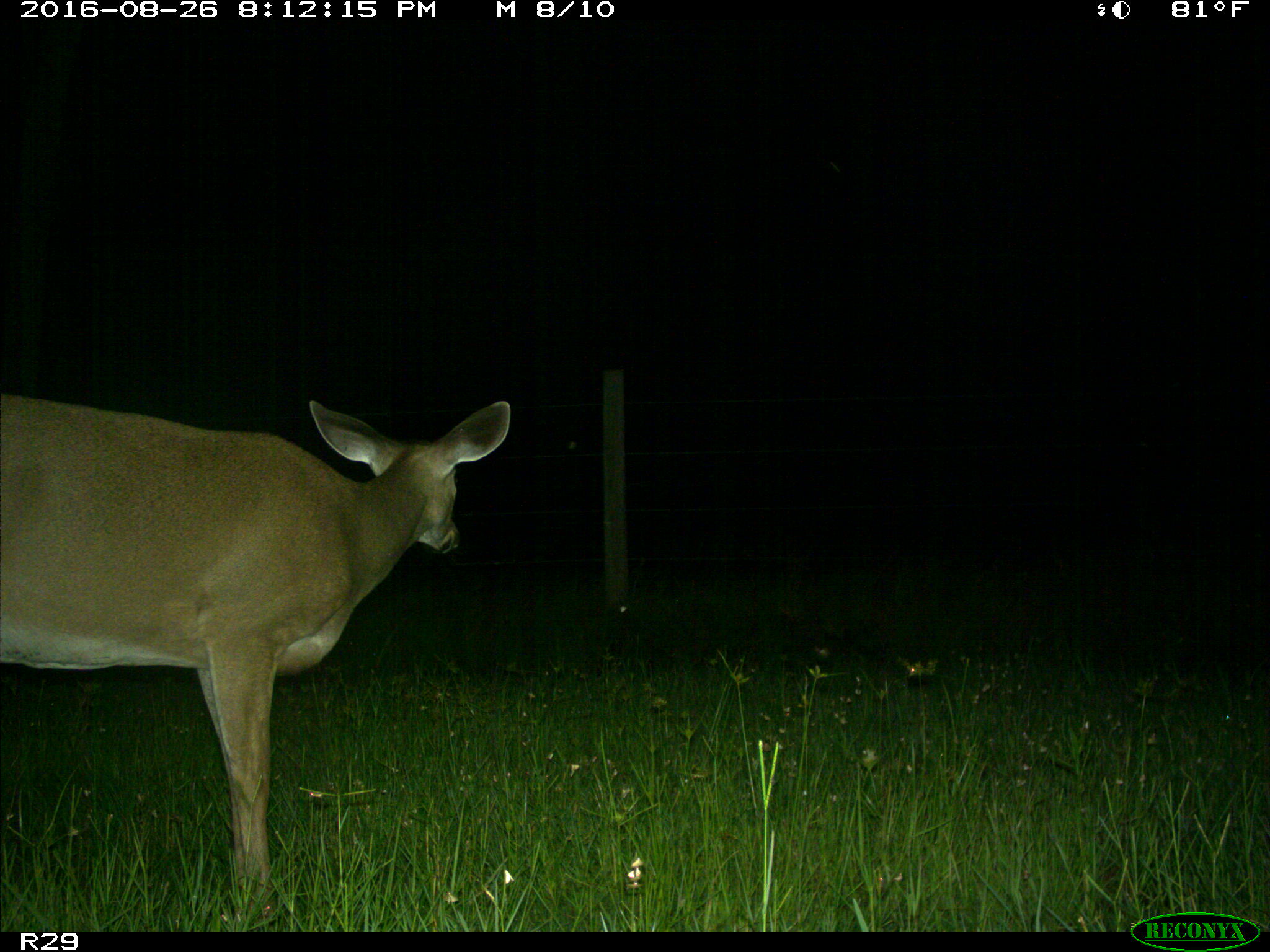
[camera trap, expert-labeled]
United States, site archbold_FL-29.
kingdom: Animalia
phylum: Chordata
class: Mammalia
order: Artiodactyla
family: Cervidae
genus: Odocoileus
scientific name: Odocoileus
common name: deer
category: unidentified deer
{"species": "unidentified deer (deer) (Odocoileus)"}